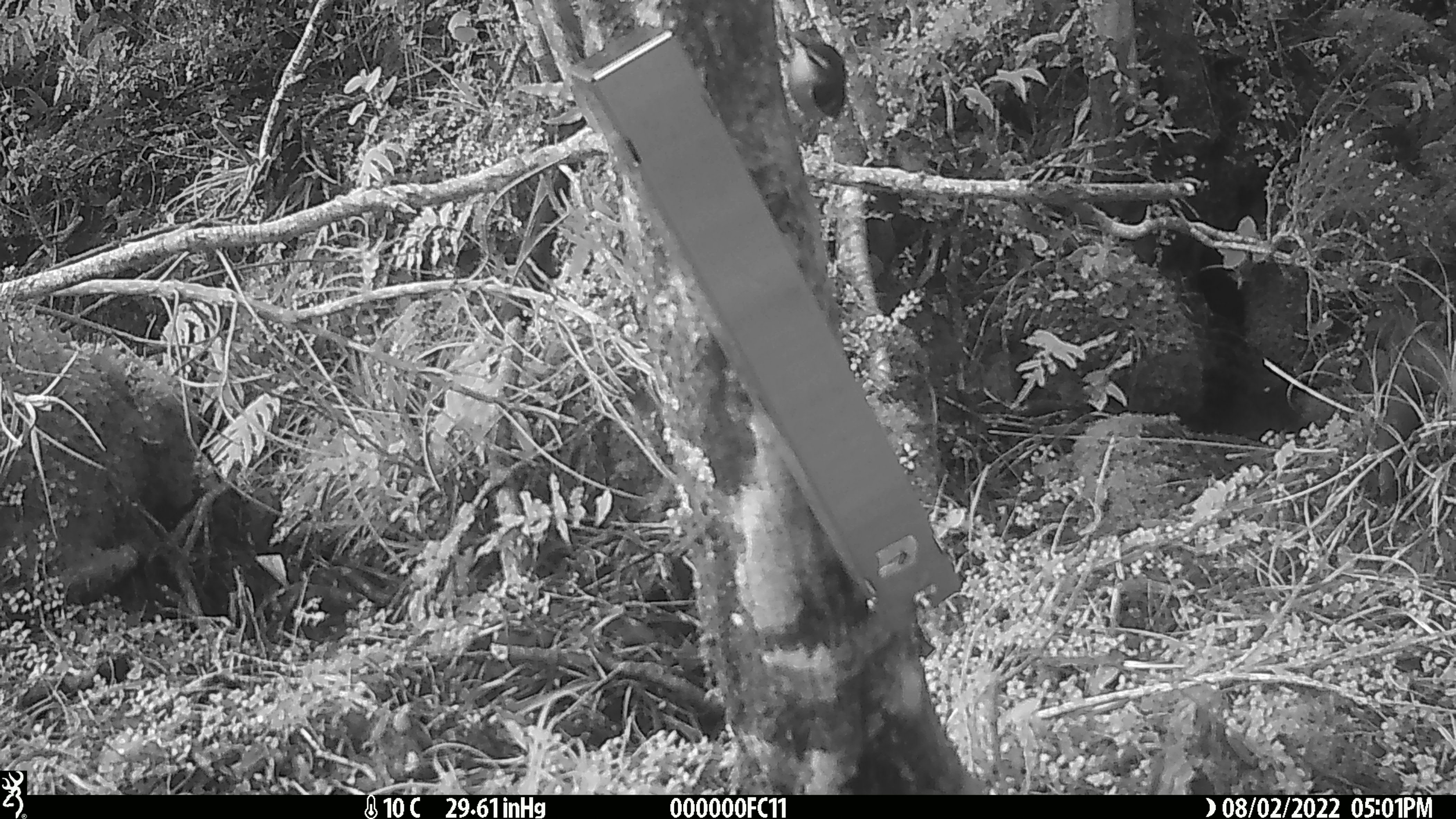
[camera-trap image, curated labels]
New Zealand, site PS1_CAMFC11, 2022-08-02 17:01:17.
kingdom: Animalia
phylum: Chordata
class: Mammalia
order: Rodentia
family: Muridae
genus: Mus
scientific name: Mus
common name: mouse